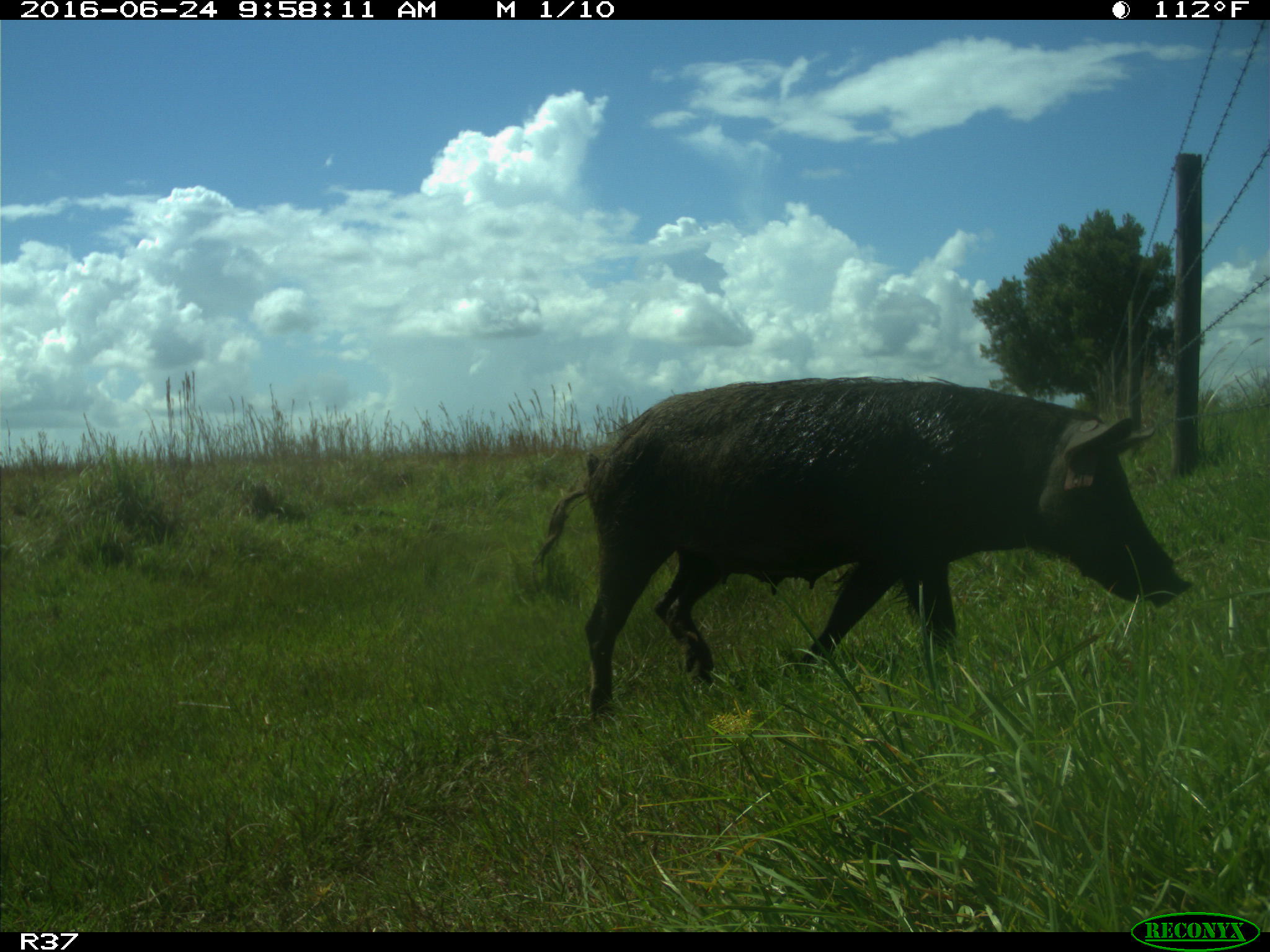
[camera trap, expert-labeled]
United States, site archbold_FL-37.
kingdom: Animalia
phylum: Chordata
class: Mammalia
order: Artiodactyla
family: Suidae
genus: Sus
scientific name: Sus scrofa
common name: wild boar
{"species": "Sus scrofa (wild boar)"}